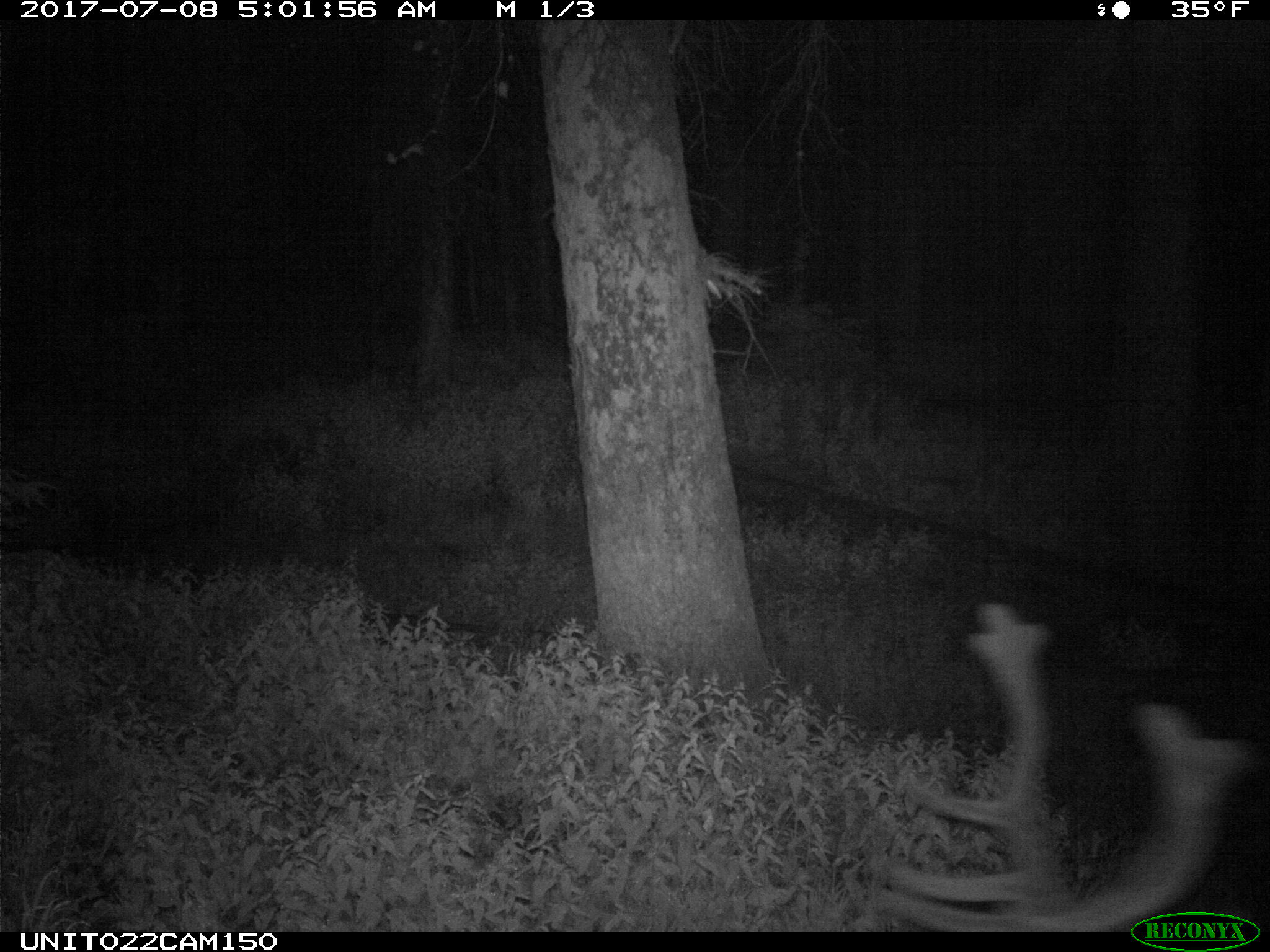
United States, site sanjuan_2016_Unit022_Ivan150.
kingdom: Animalia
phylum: Chordata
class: Mammalia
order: Artiodactyla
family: Cervidae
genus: Cervus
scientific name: Cervus elaphus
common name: red deer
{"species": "Cervus elaphus (red deer)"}